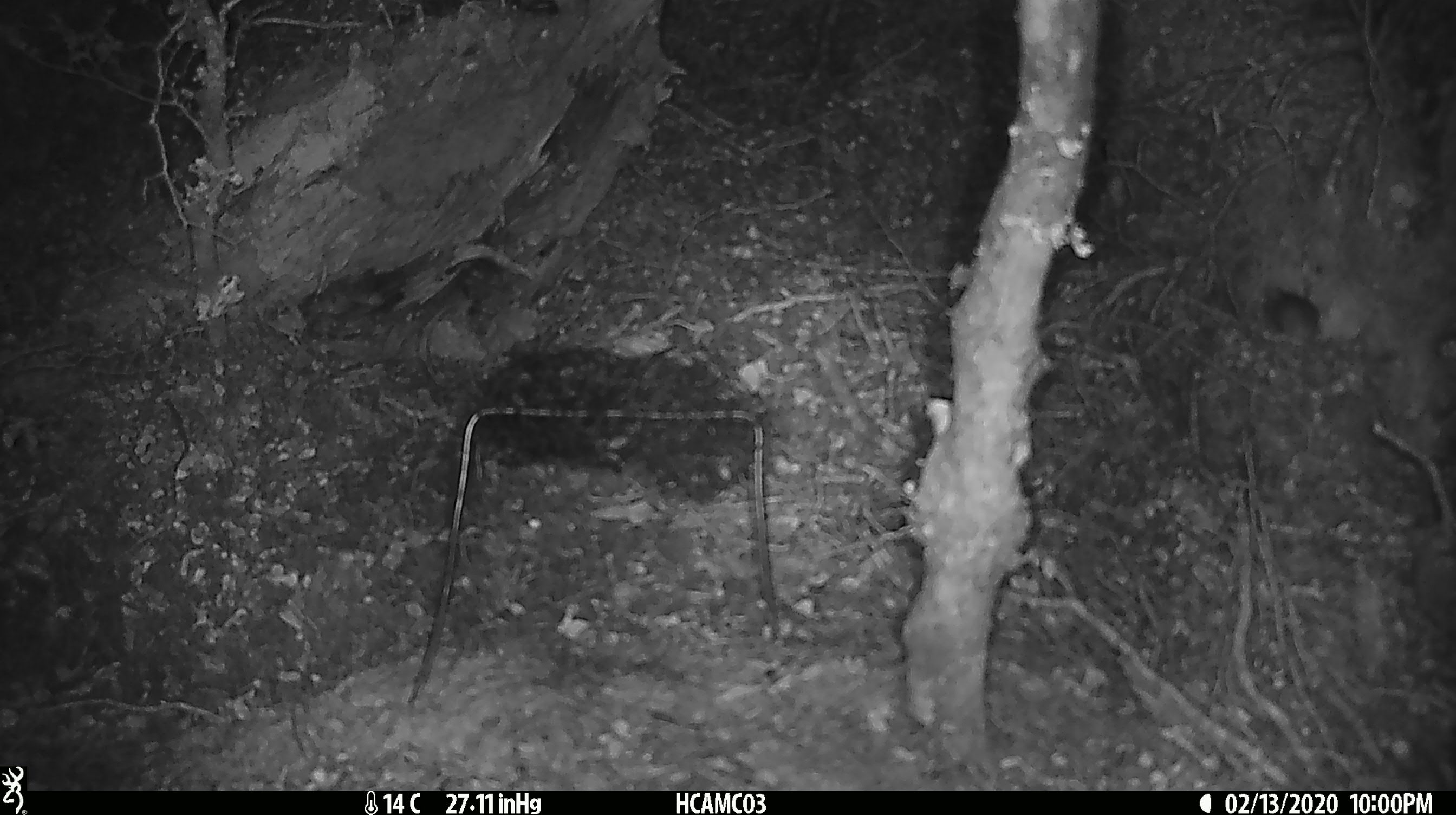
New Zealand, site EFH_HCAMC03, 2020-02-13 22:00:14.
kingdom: Animalia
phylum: Chordata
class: Mammalia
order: Rodentia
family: Muridae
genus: Mus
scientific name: Mus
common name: mouse